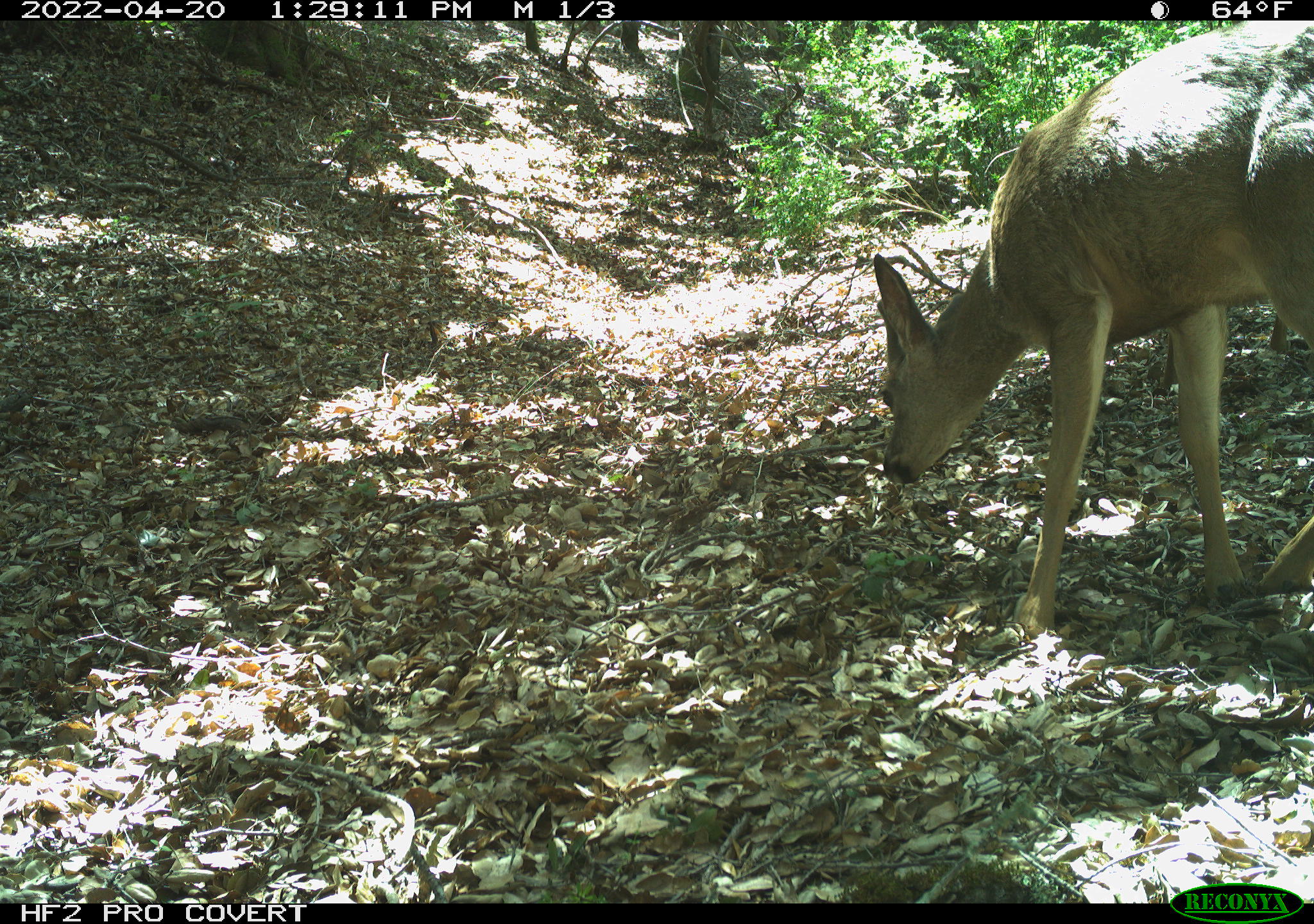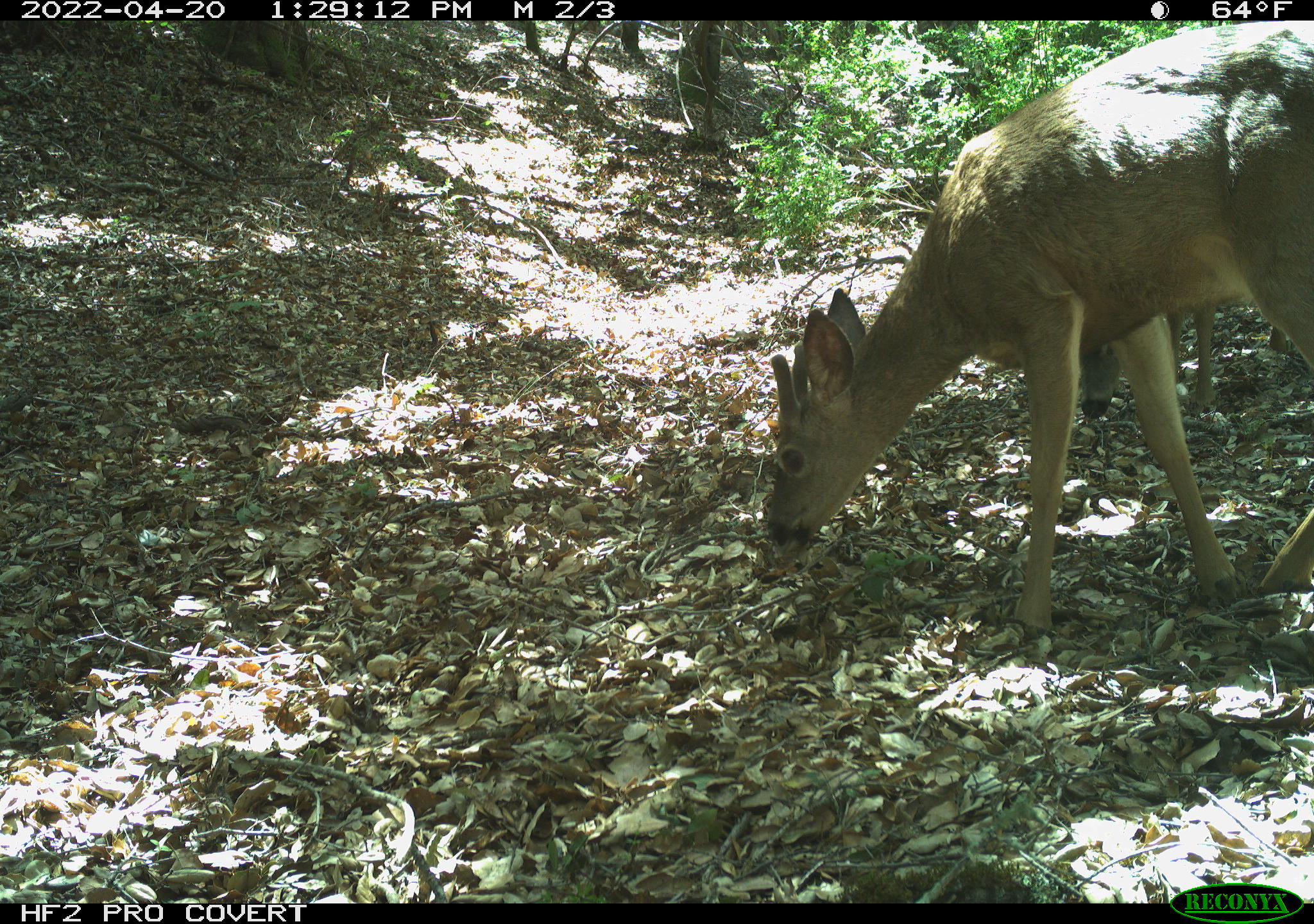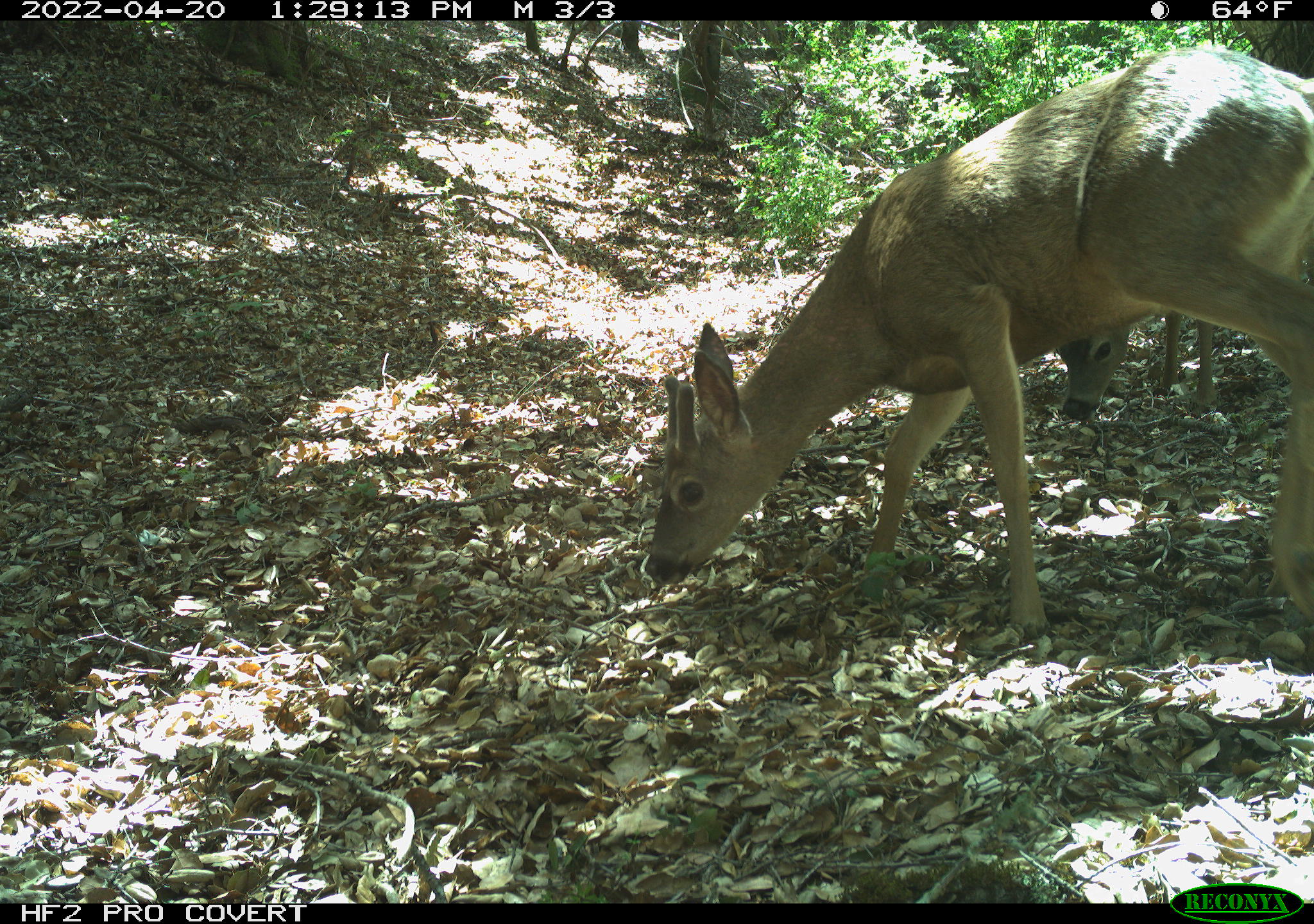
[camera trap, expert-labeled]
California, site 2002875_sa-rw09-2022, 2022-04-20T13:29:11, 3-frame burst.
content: unidentified animal